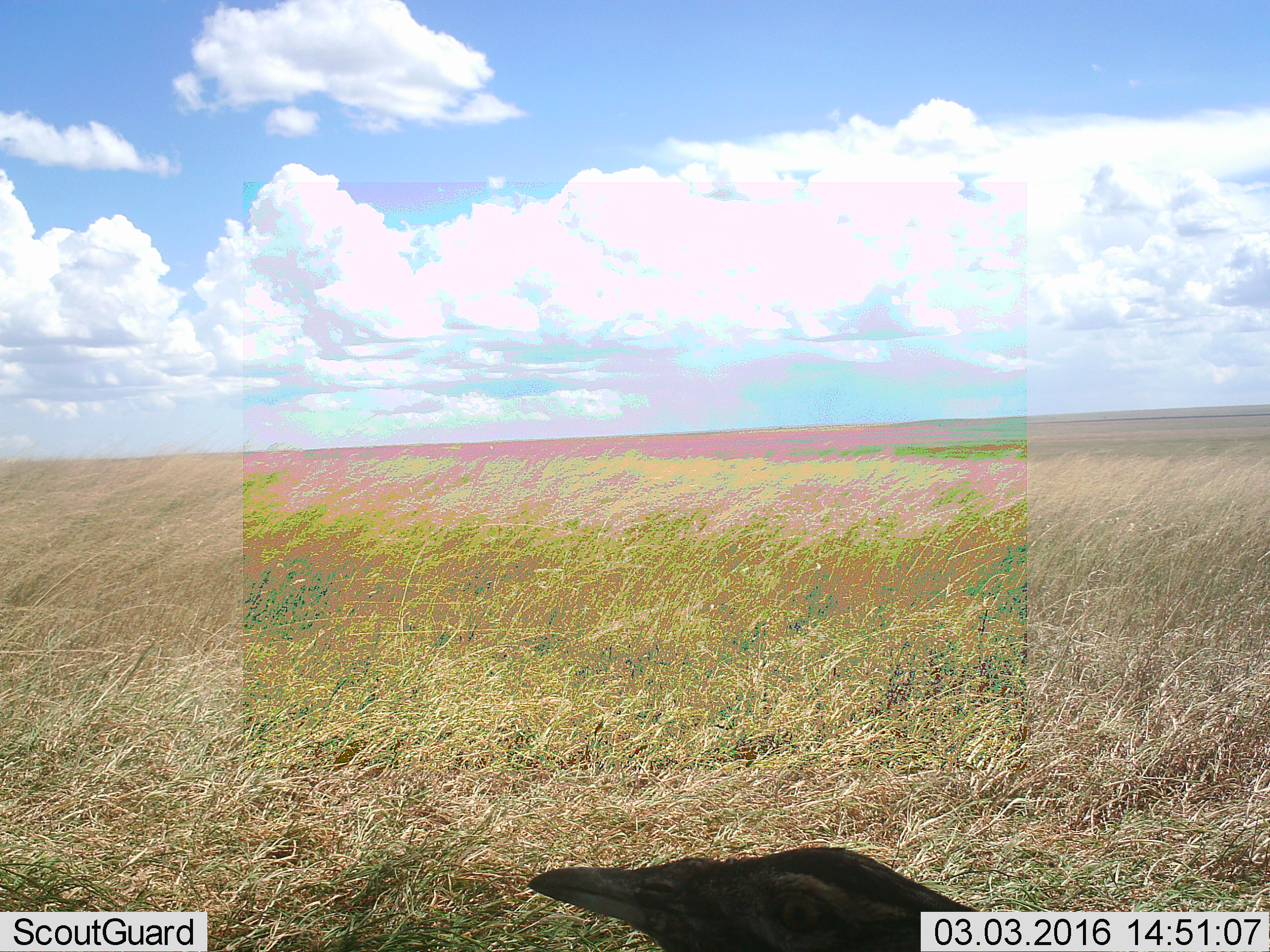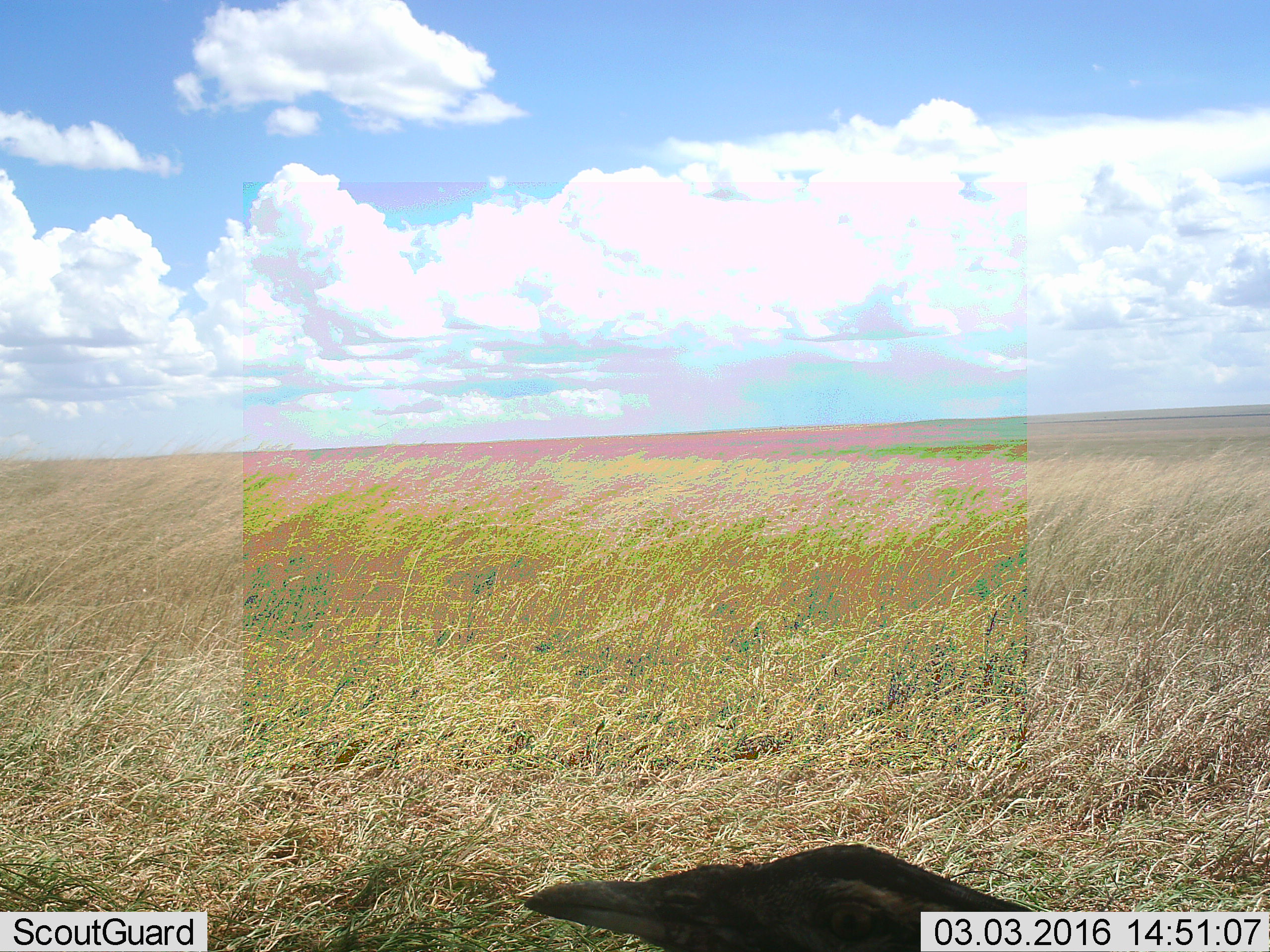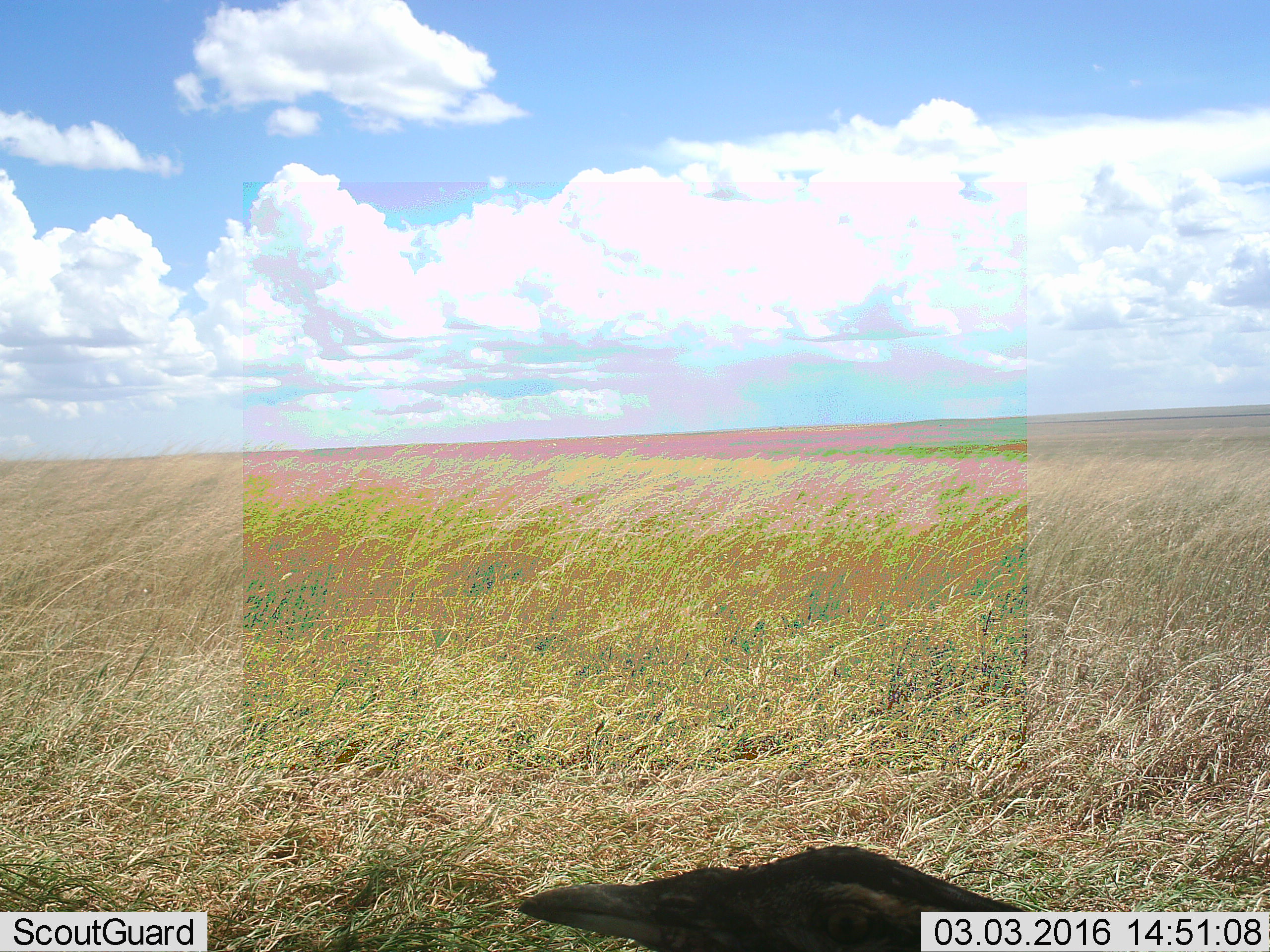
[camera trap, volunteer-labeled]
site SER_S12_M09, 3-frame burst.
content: unidentified animal